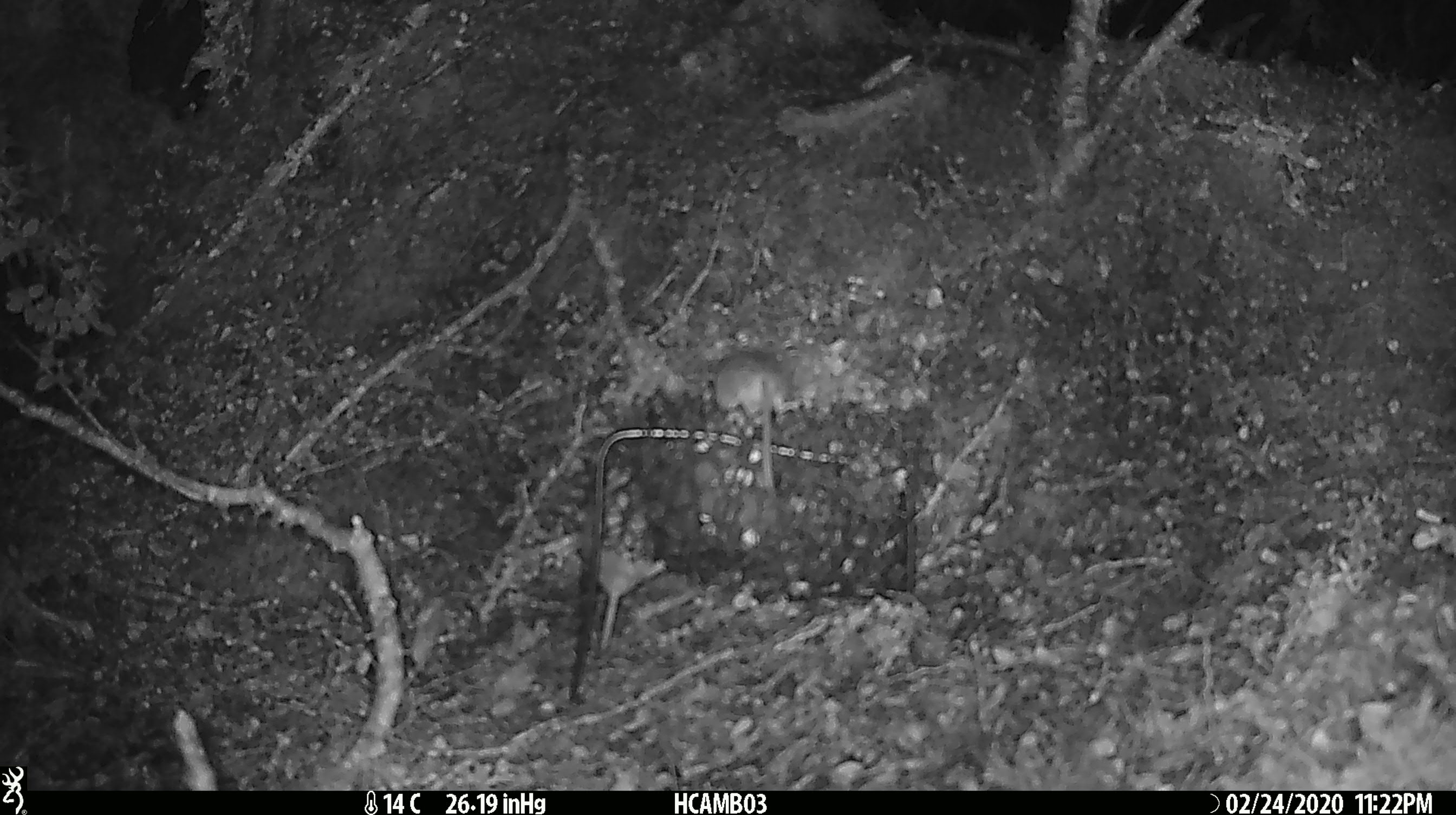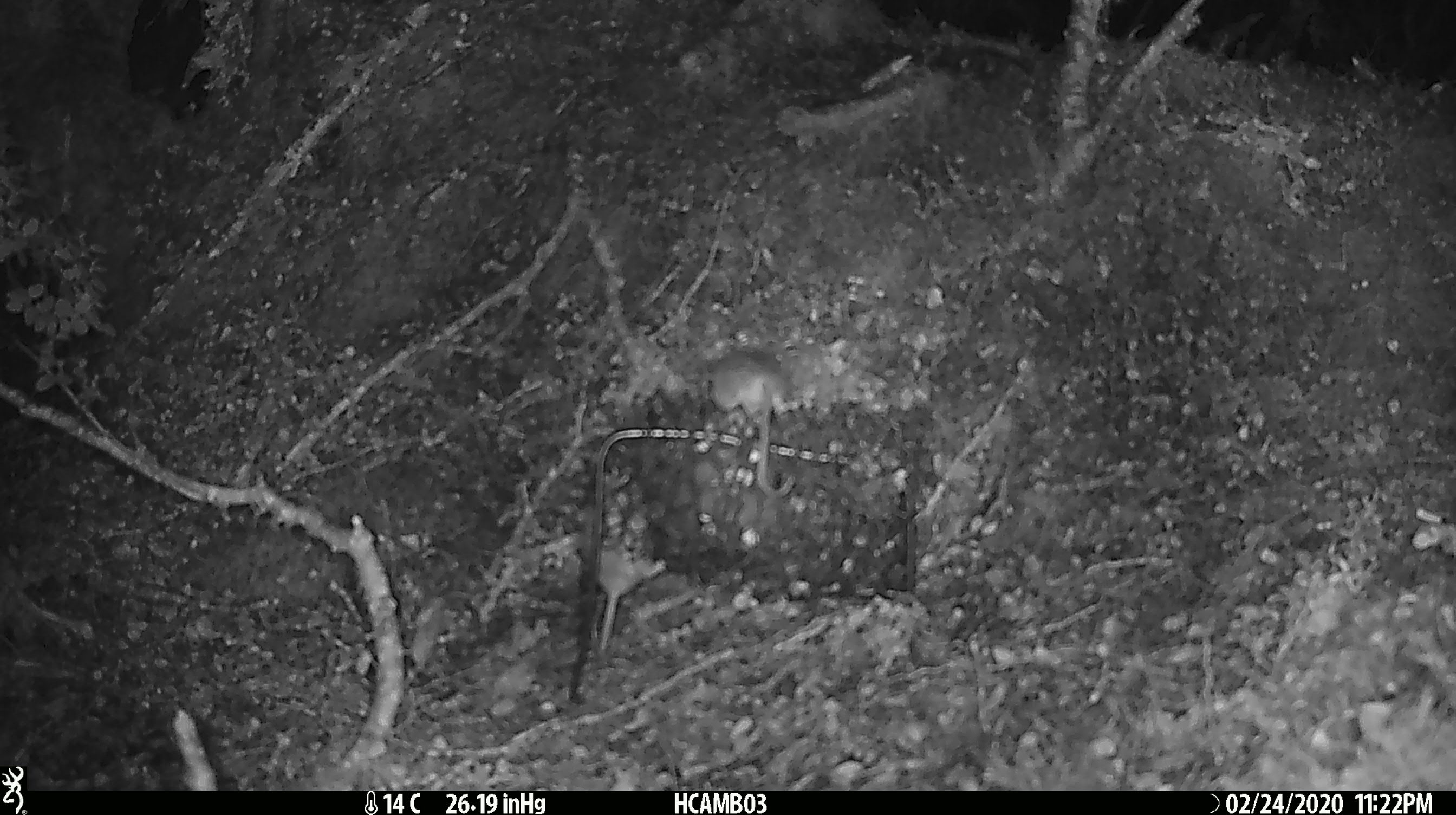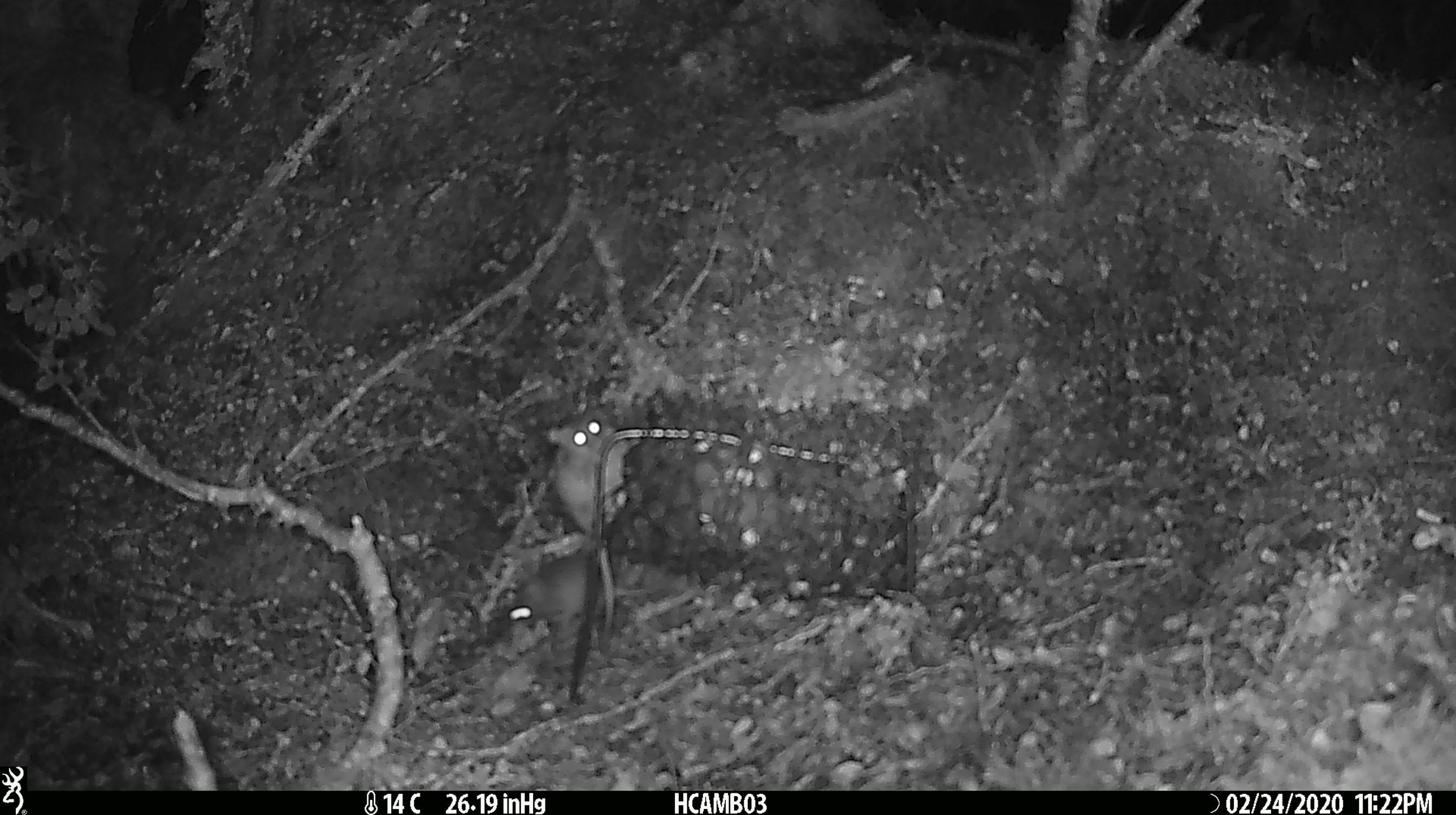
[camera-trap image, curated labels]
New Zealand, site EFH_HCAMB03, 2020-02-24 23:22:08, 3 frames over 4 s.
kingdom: Animalia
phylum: Chordata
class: Mammalia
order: Rodentia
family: Muridae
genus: Mus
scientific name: Mus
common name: mouse